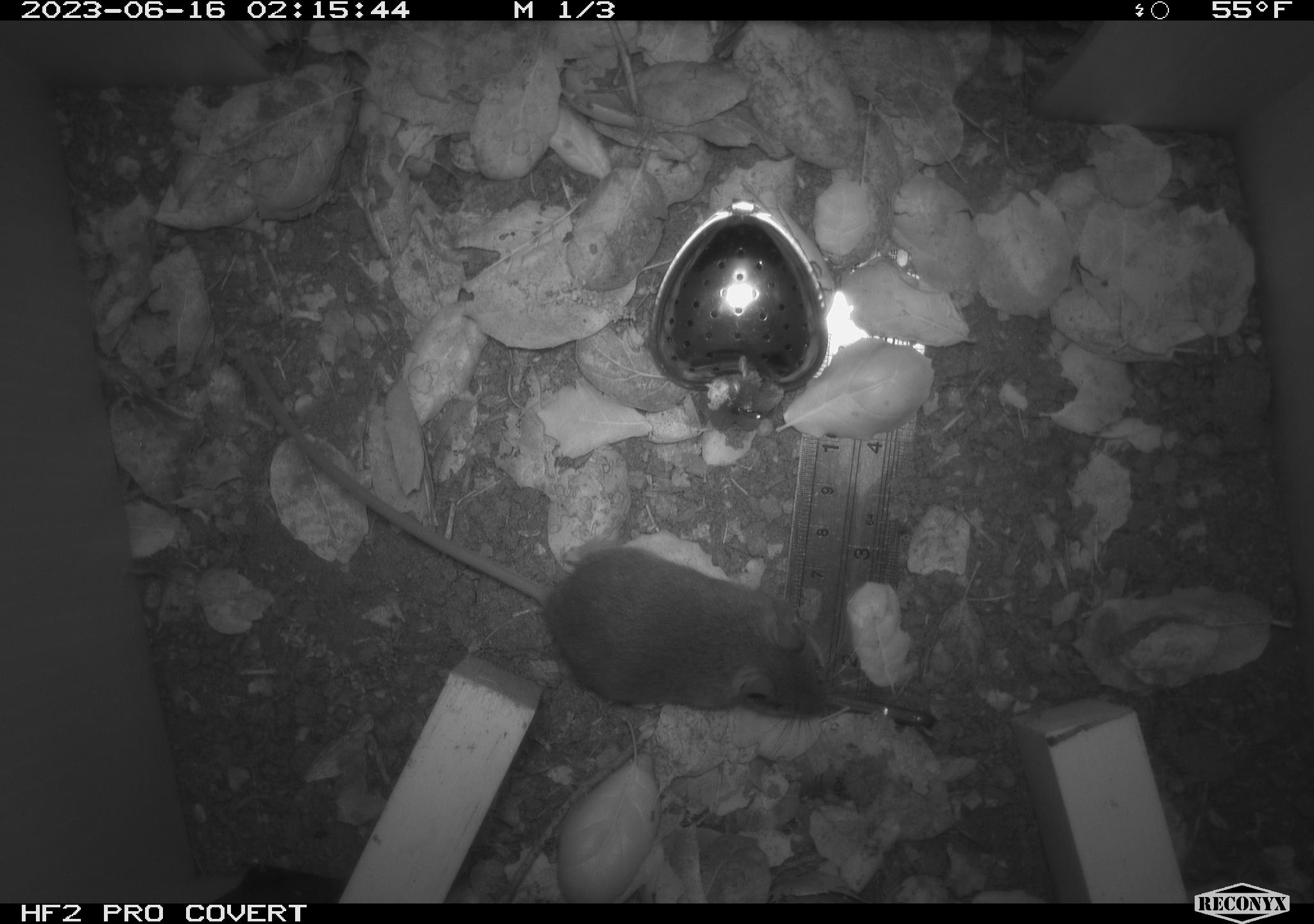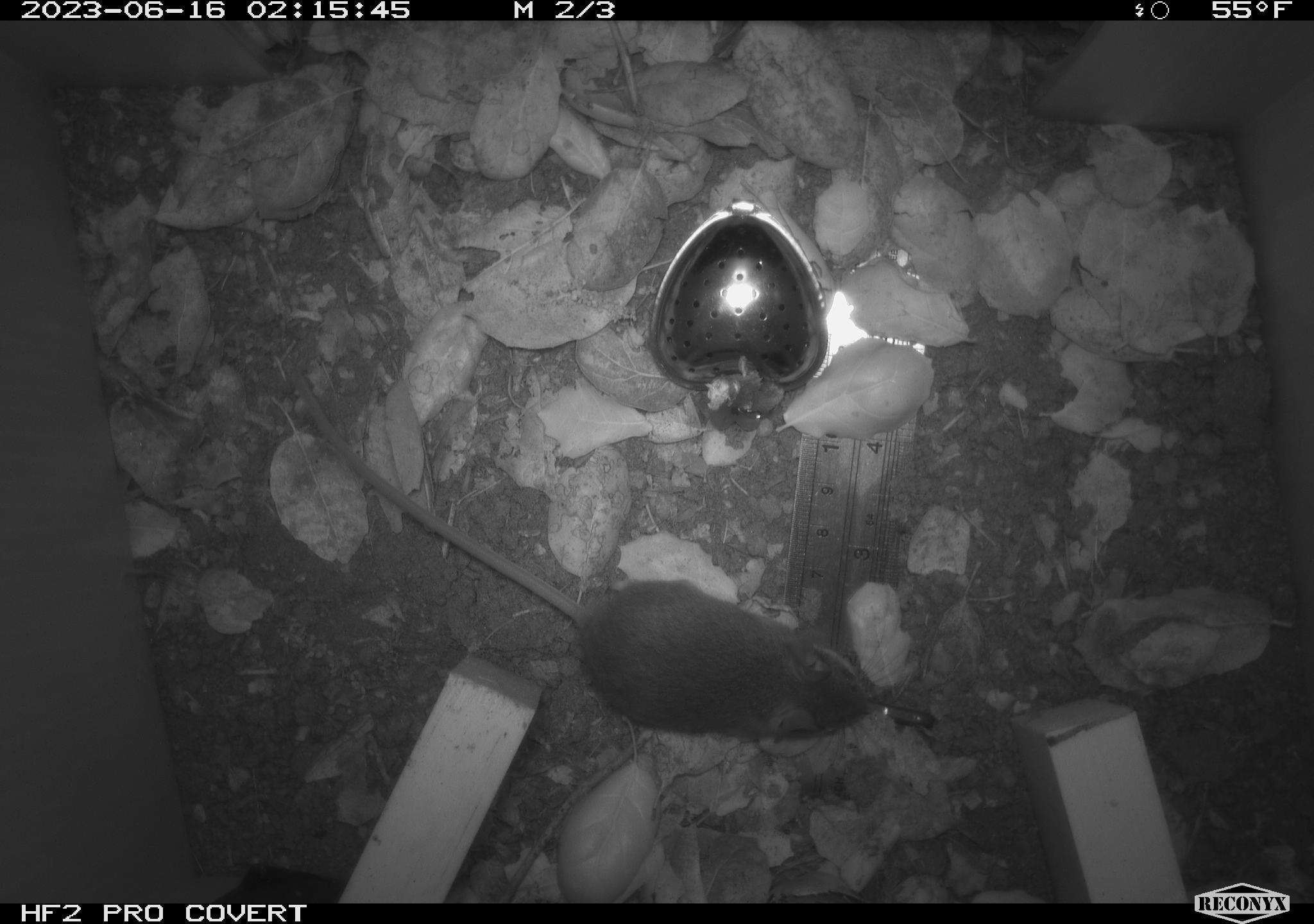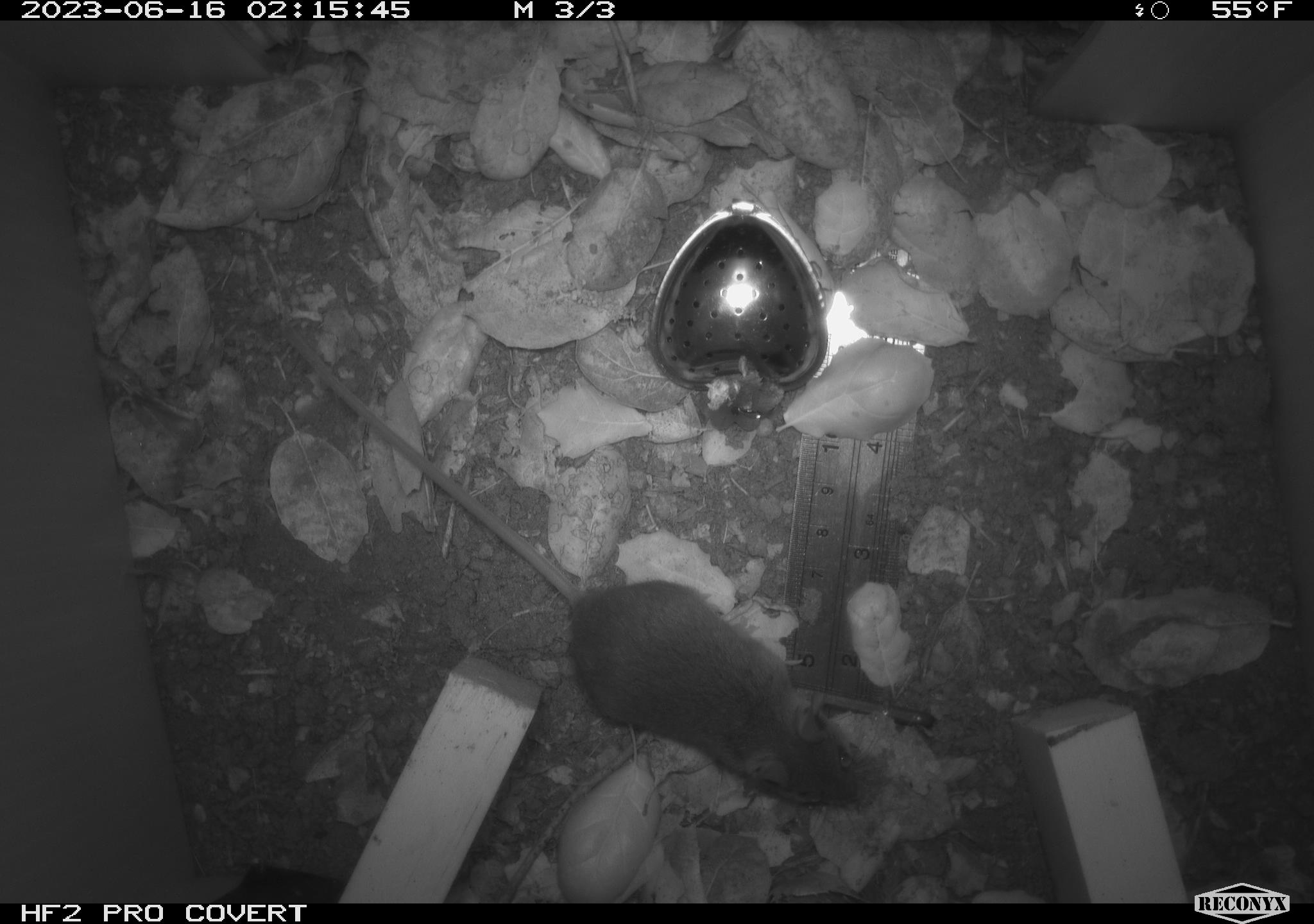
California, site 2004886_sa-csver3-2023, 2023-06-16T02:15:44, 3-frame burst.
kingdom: Animalia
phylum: Chordata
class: Mammalia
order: Rodentia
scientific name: Rodentia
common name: mouse species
Mouse species (Rodentia).